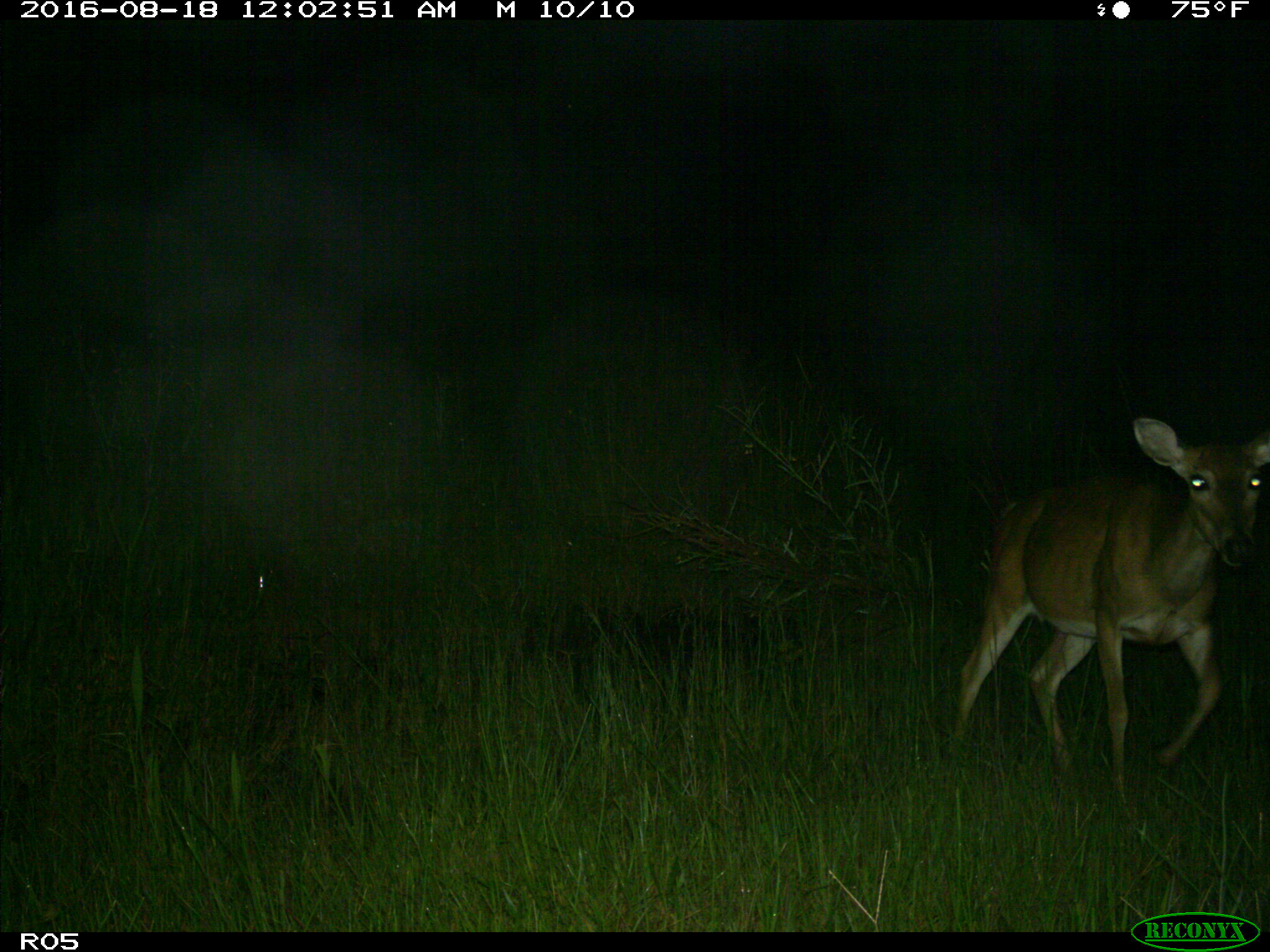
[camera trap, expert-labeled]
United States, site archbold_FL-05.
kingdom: Animalia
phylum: Chordata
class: Mammalia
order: Artiodactyla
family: Cervidae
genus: Odocoileus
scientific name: Odocoileus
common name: deer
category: unidentified deer